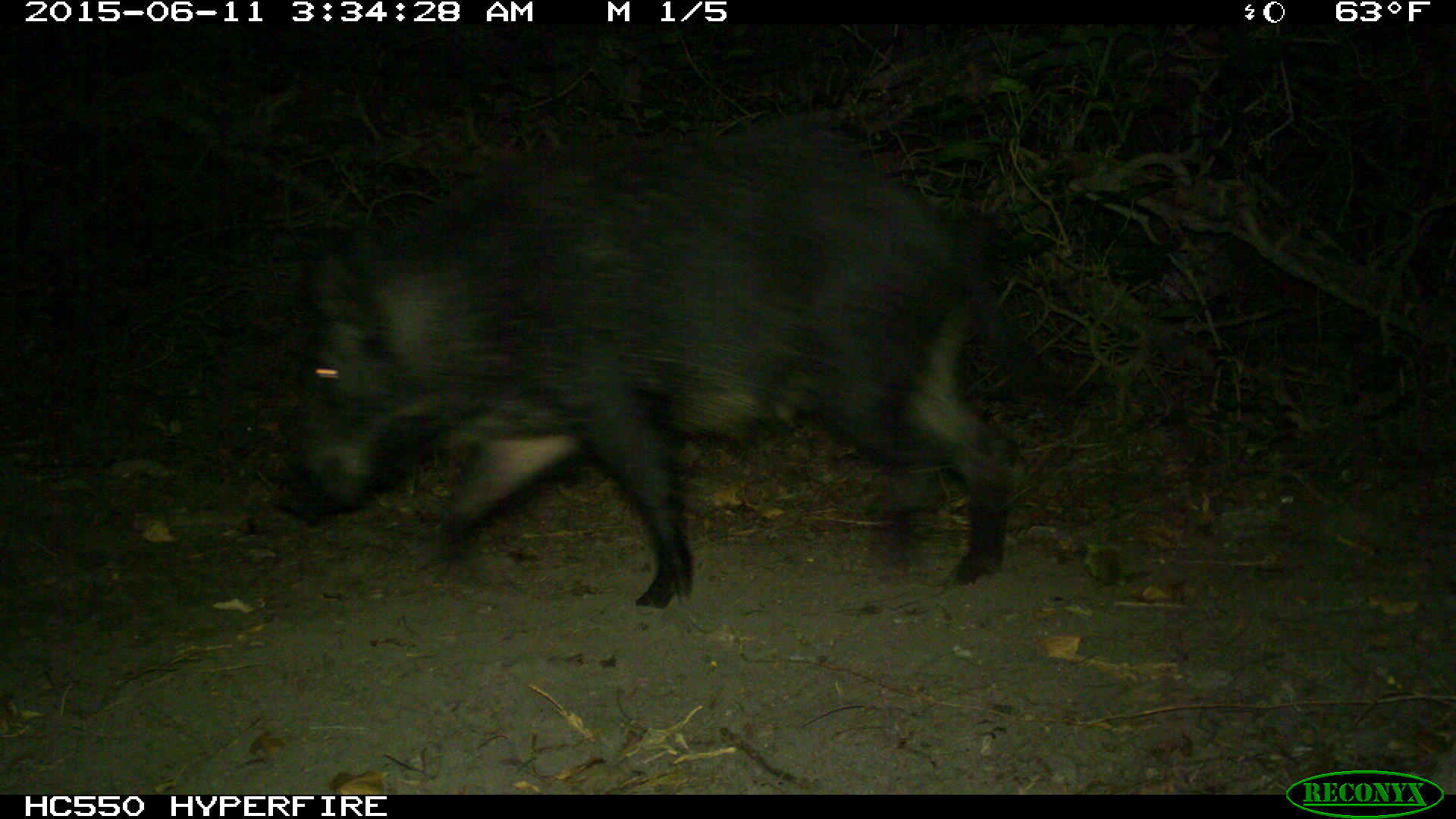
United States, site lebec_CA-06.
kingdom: Animalia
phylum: Chordata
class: Mammalia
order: Artiodactyla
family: Suidae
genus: Sus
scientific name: Sus scrofa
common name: wild boar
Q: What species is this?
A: Sus scrofa (wild boar).